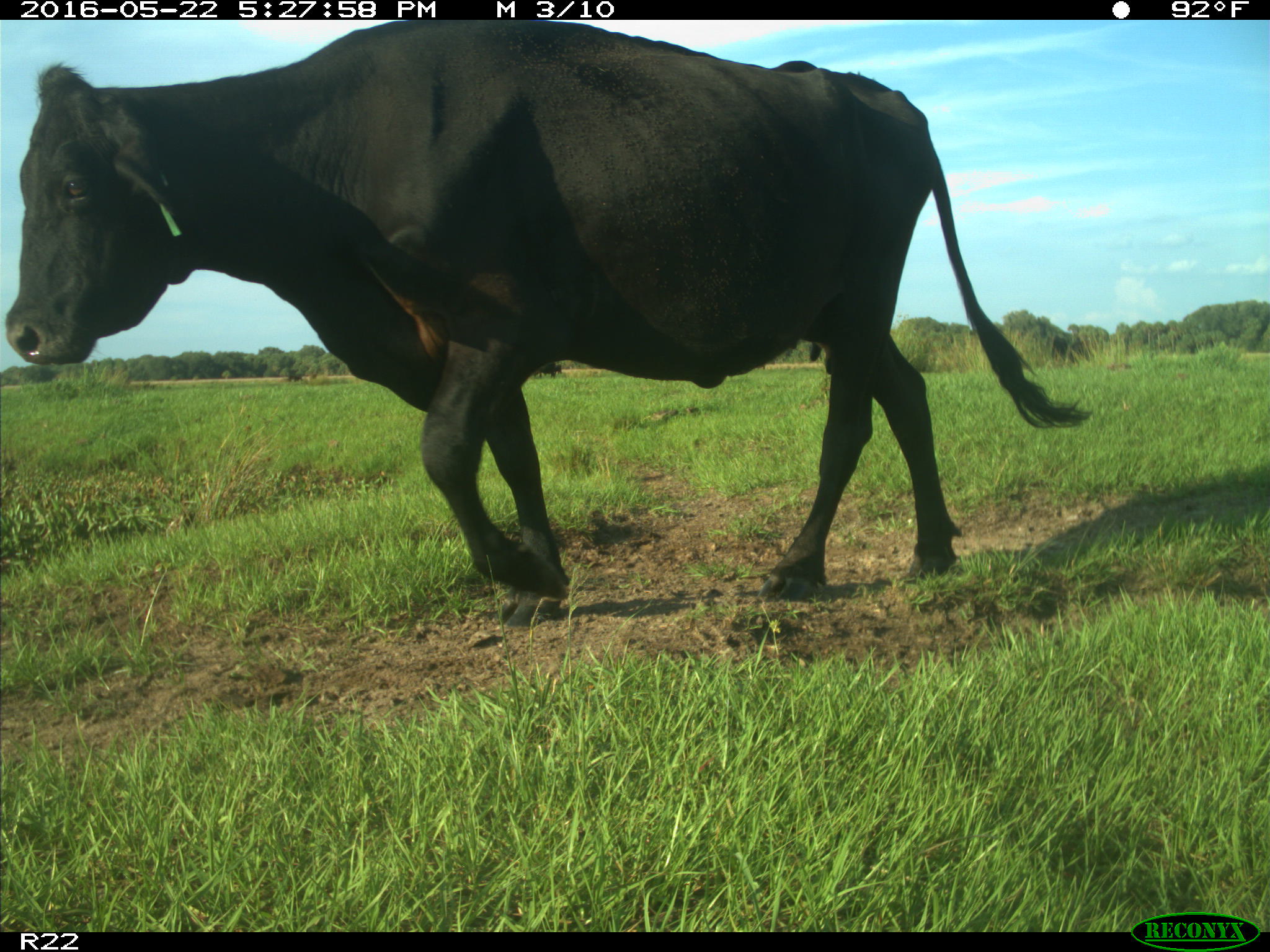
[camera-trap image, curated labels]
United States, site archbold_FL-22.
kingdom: Animalia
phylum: Chordata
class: Mammalia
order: Artiodactyla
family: Bovidae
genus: Bos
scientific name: Bos taurus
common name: domestic cow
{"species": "Bos taurus (domestic cow)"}